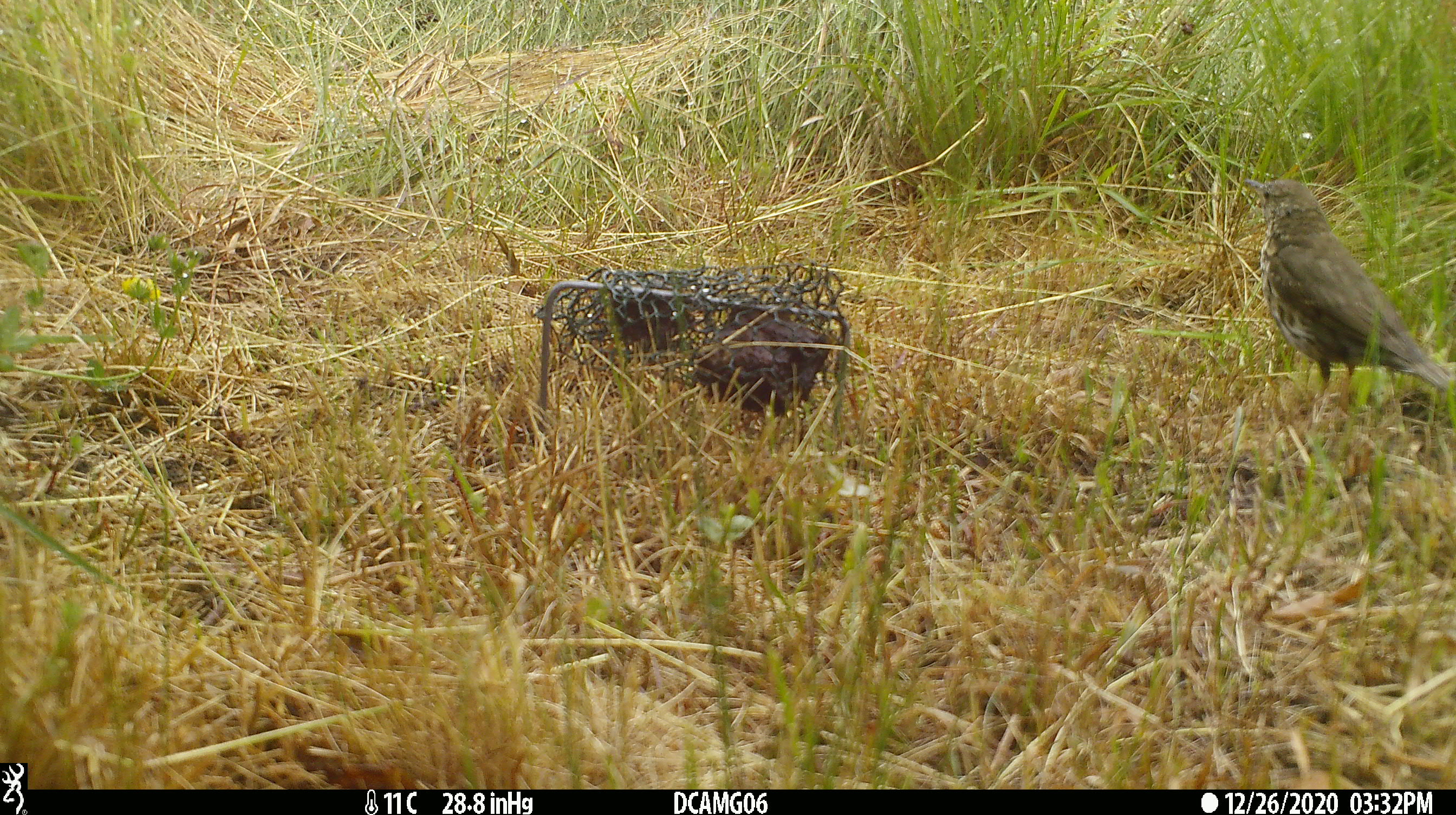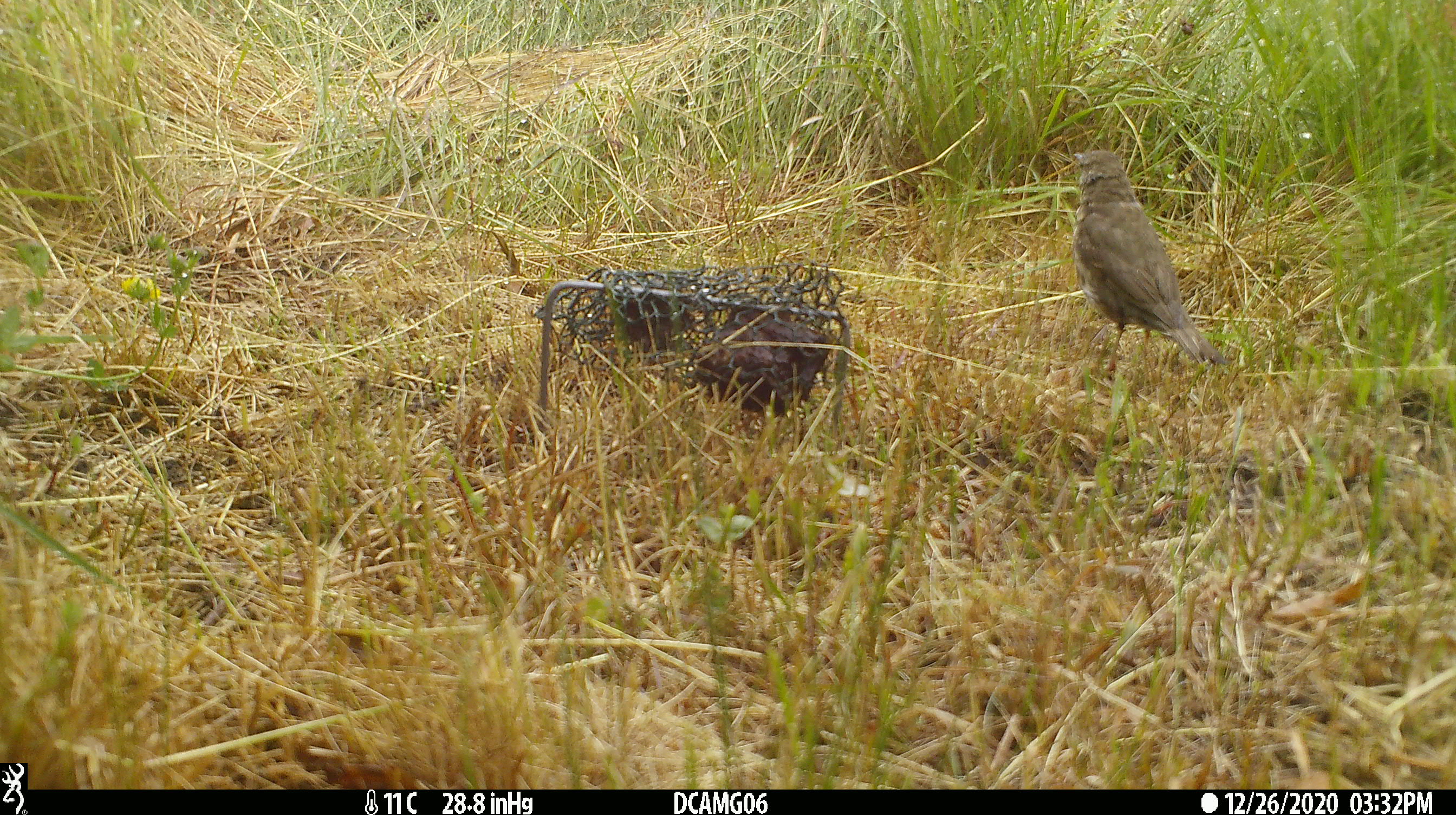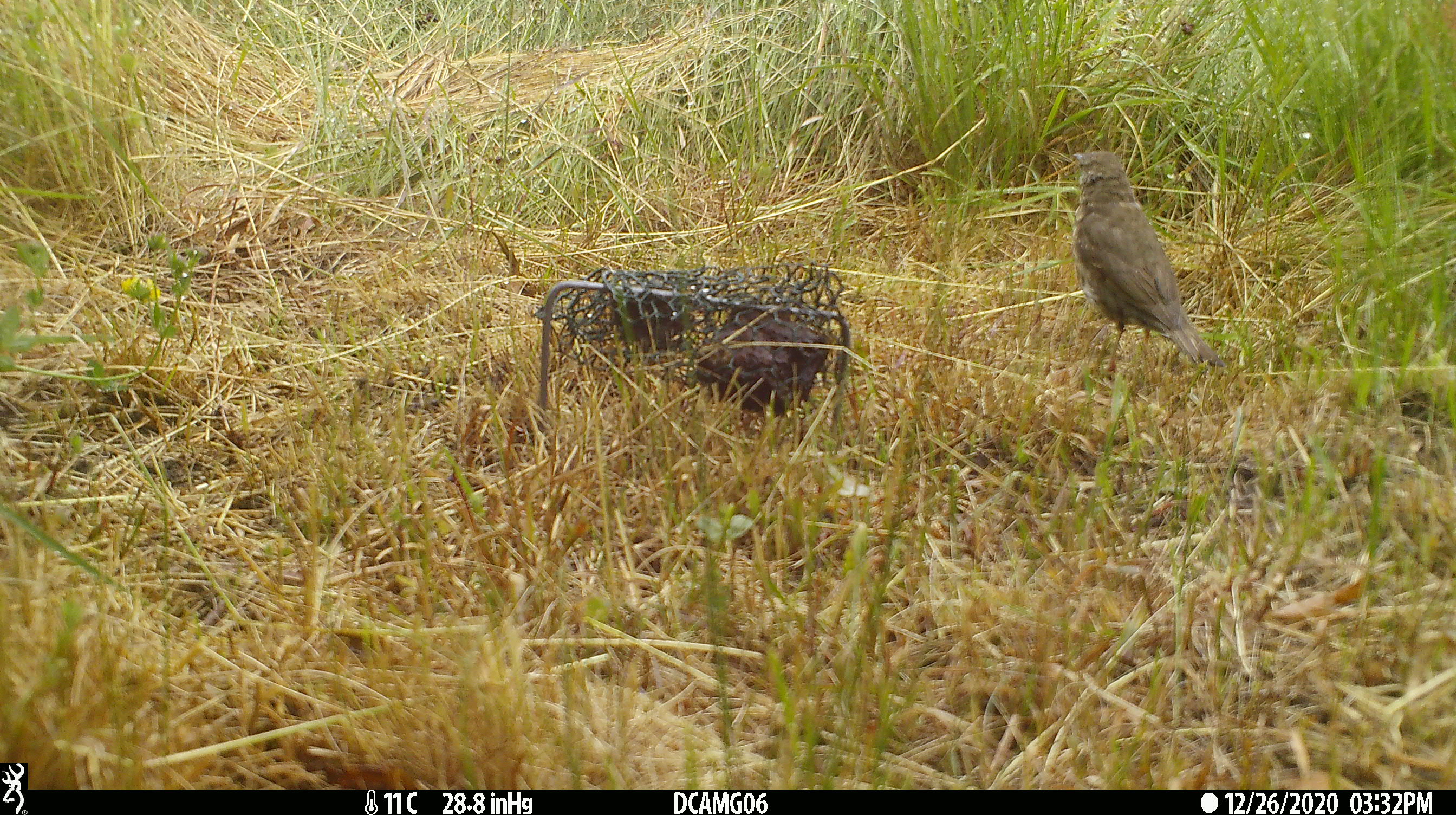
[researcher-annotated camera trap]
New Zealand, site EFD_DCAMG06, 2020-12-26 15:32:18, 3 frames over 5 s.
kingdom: Animalia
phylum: Chordata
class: Aves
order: Passeriformes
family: Turdidae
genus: Turdus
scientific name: Turdus philomelos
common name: song thrush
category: thrush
Thrush (song thrush) (Turdus philomelos).